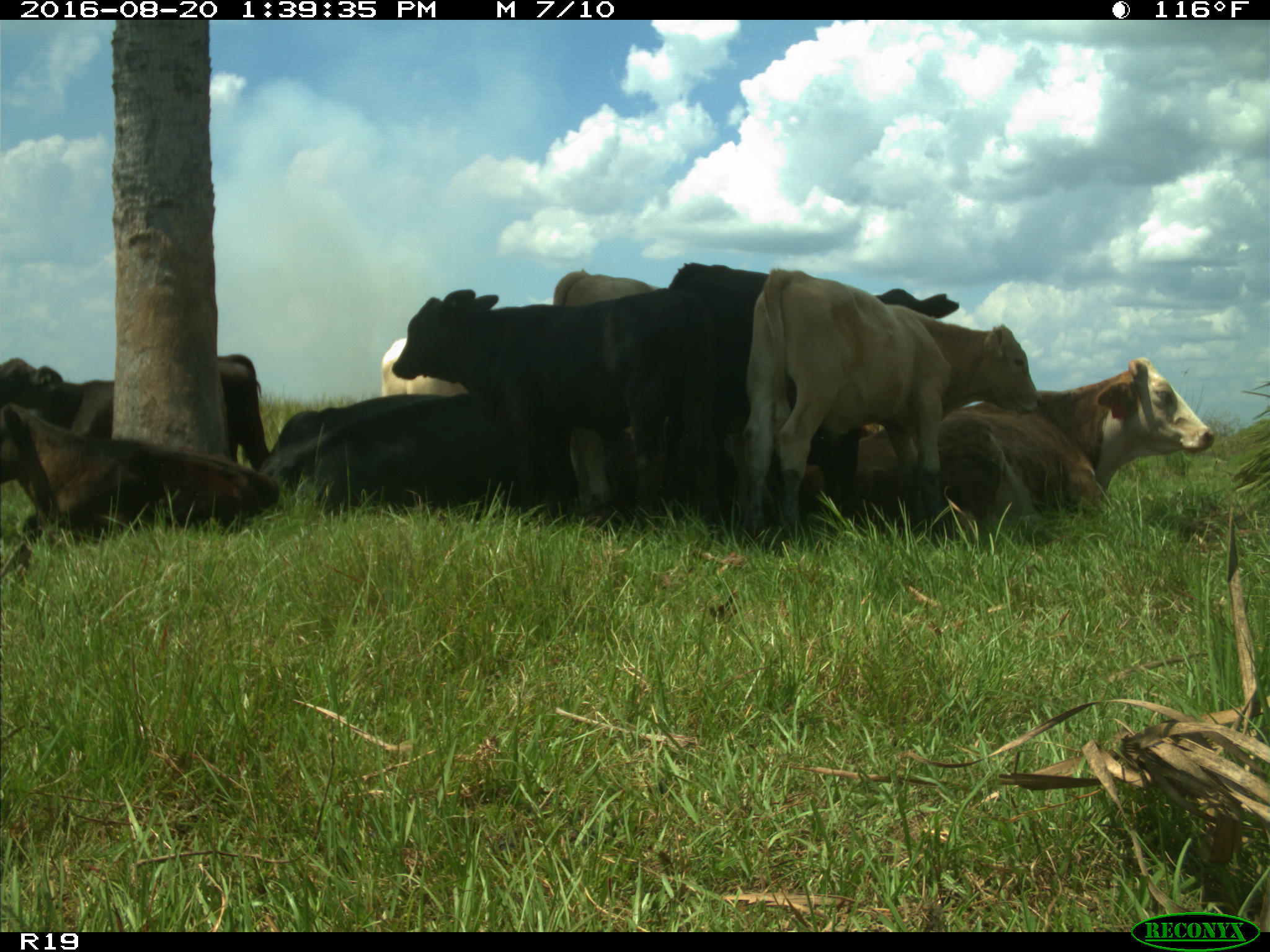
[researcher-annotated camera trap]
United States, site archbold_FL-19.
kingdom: Animalia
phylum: Chordata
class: Mammalia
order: Artiodactyla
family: Bovidae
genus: Bos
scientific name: Bos taurus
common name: domestic cow